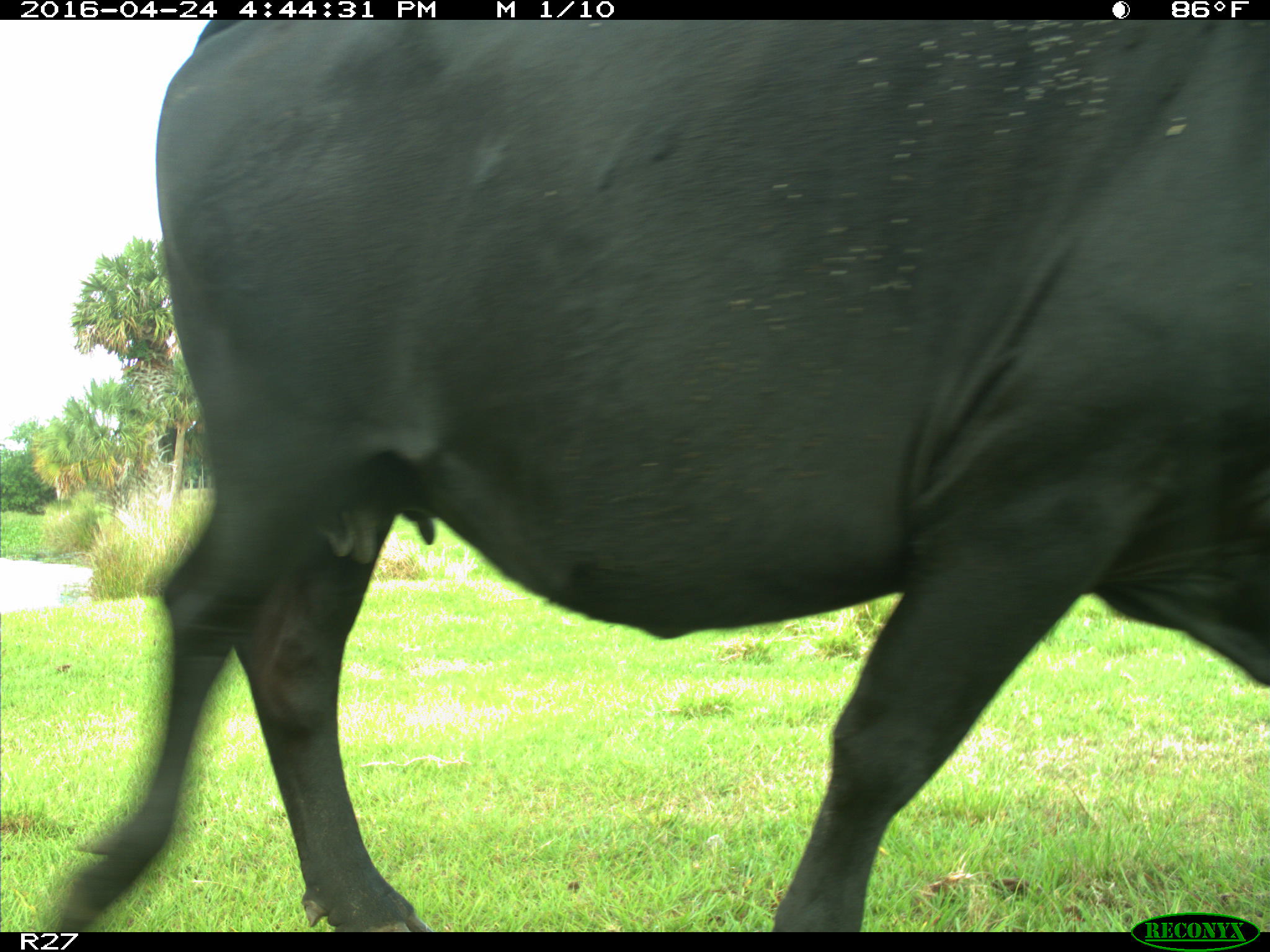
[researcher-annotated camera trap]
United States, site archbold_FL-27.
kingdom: Animalia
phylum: Chordata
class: Mammalia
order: Artiodactyla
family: Bovidae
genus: Bos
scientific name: Bos taurus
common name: domestic cow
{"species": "Bos taurus (domestic cow)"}